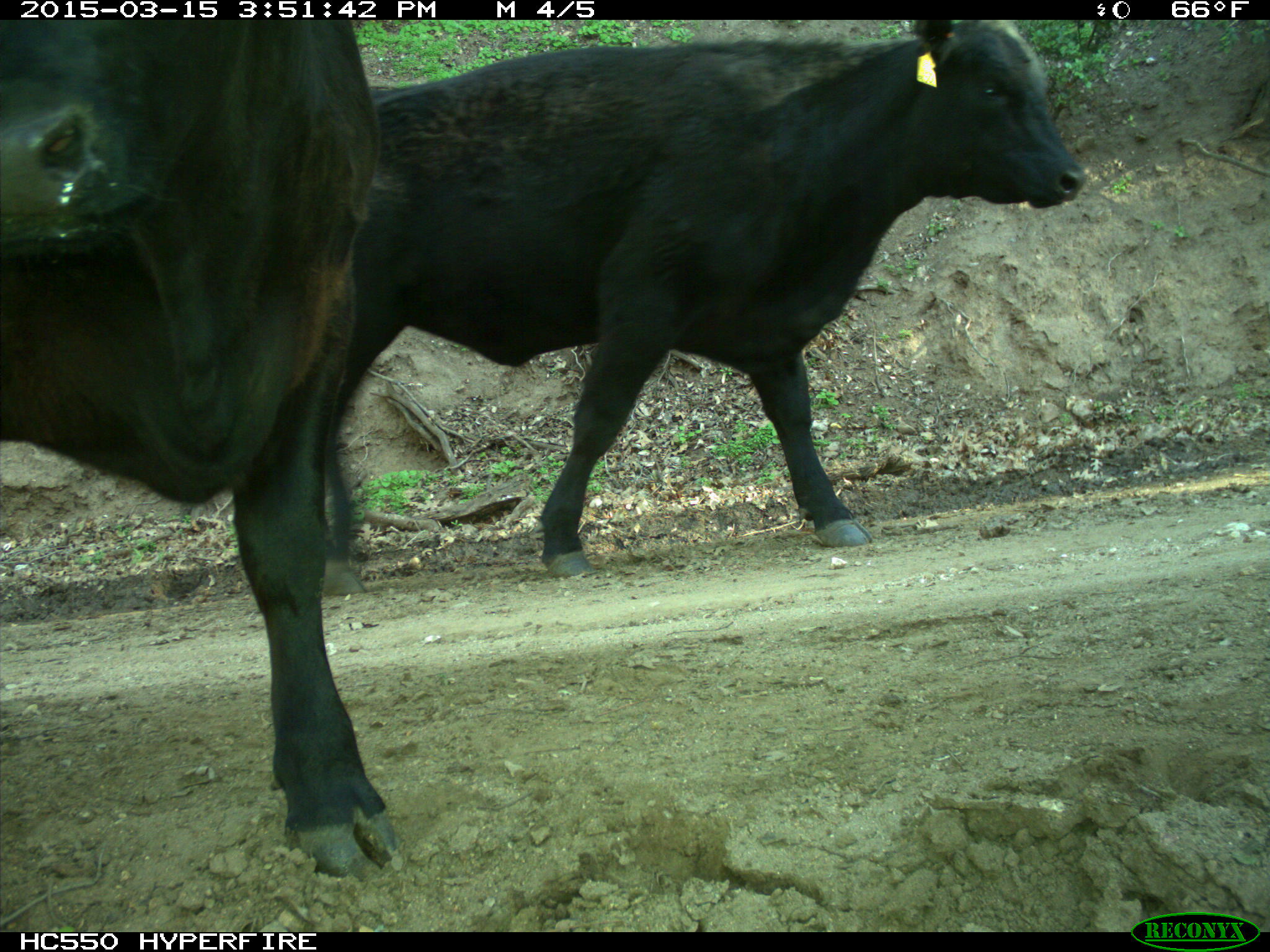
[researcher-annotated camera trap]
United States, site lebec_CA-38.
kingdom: Animalia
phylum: Chordata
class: Mammalia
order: Artiodactyla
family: Bovidae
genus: Bos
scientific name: Bos taurus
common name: domestic cow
Bos taurus (domestic cow).